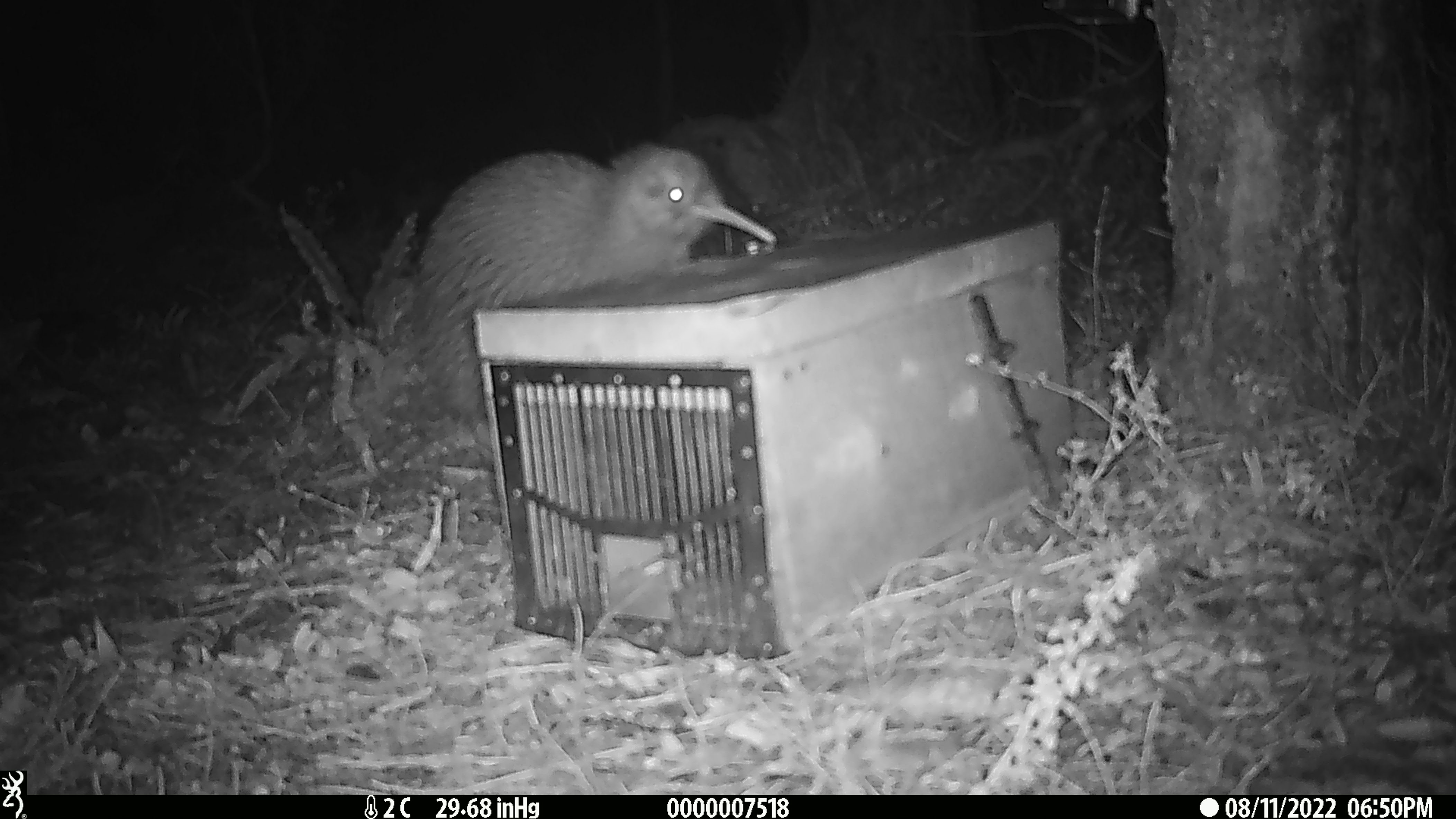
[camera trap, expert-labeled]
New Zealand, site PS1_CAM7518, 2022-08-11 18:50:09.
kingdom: Animalia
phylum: Chordata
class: Aves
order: Apterygiformes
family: Apterygidae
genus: Apteryx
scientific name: Apteryx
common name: kiwi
Kiwi (Apteryx).